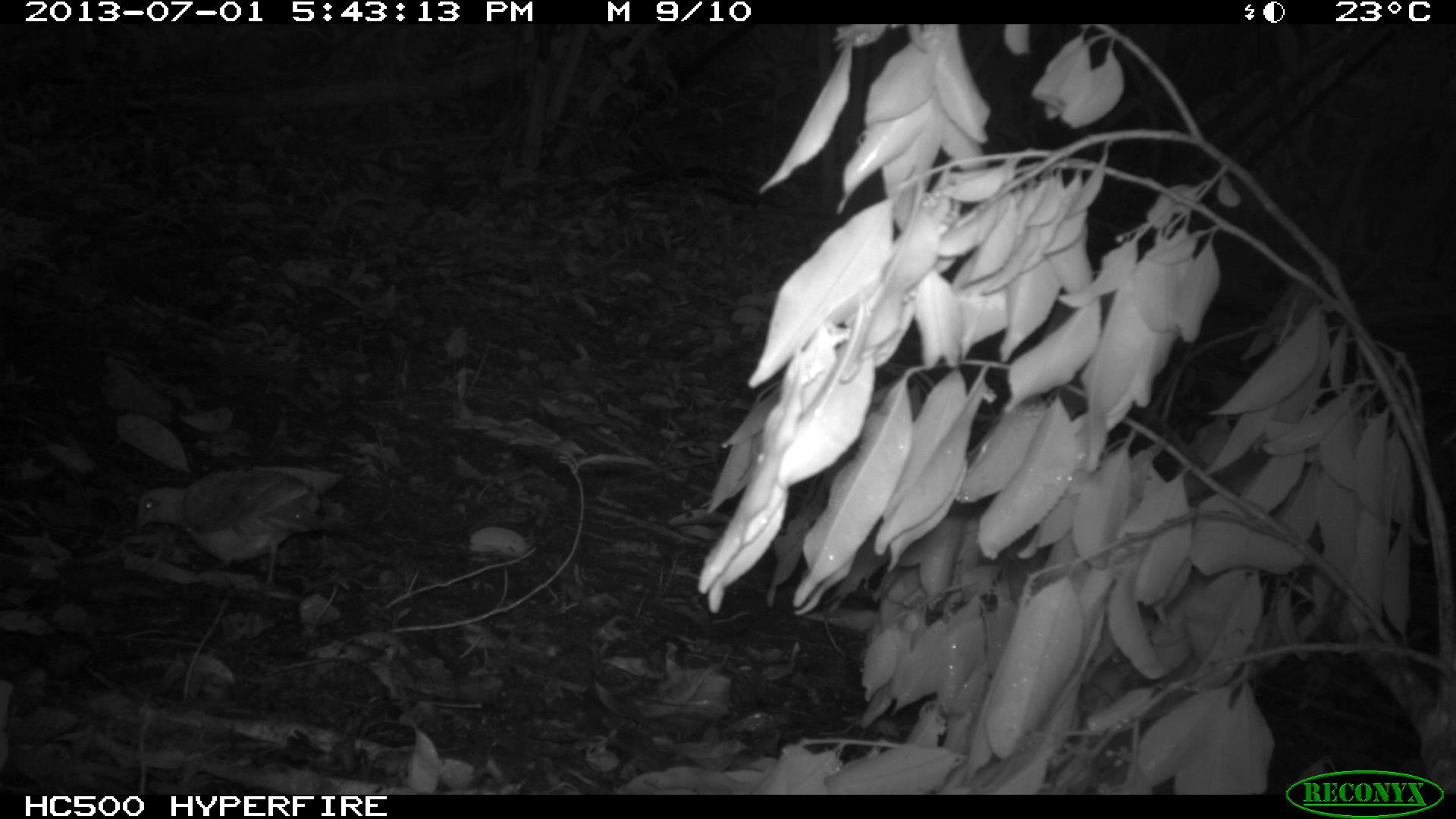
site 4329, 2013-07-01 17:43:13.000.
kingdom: Animalia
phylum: Chordata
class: Aves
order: Columbiformes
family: Columbidae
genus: Geotrygon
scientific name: Geotrygon montana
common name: ruddy quail-dove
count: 1